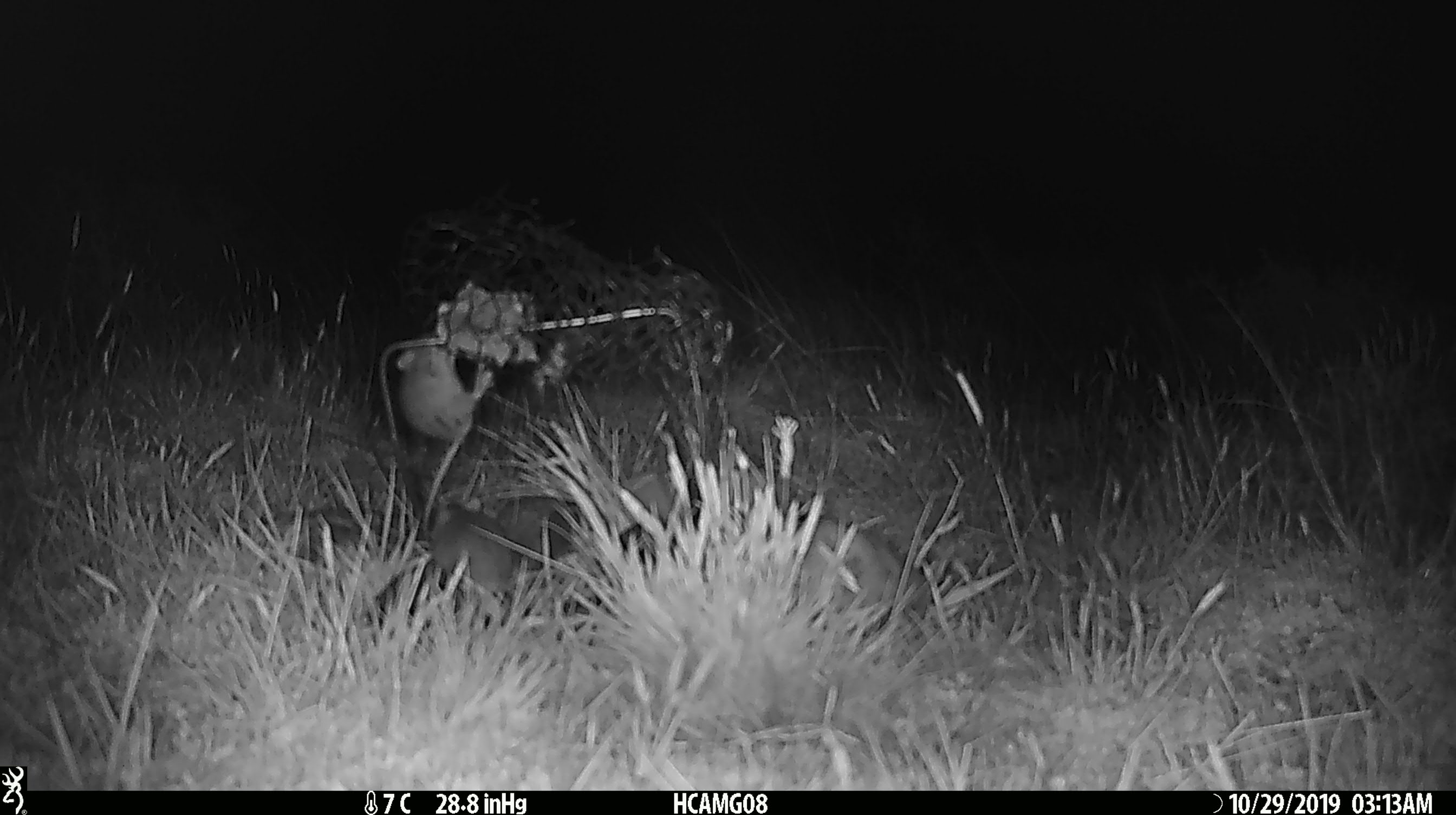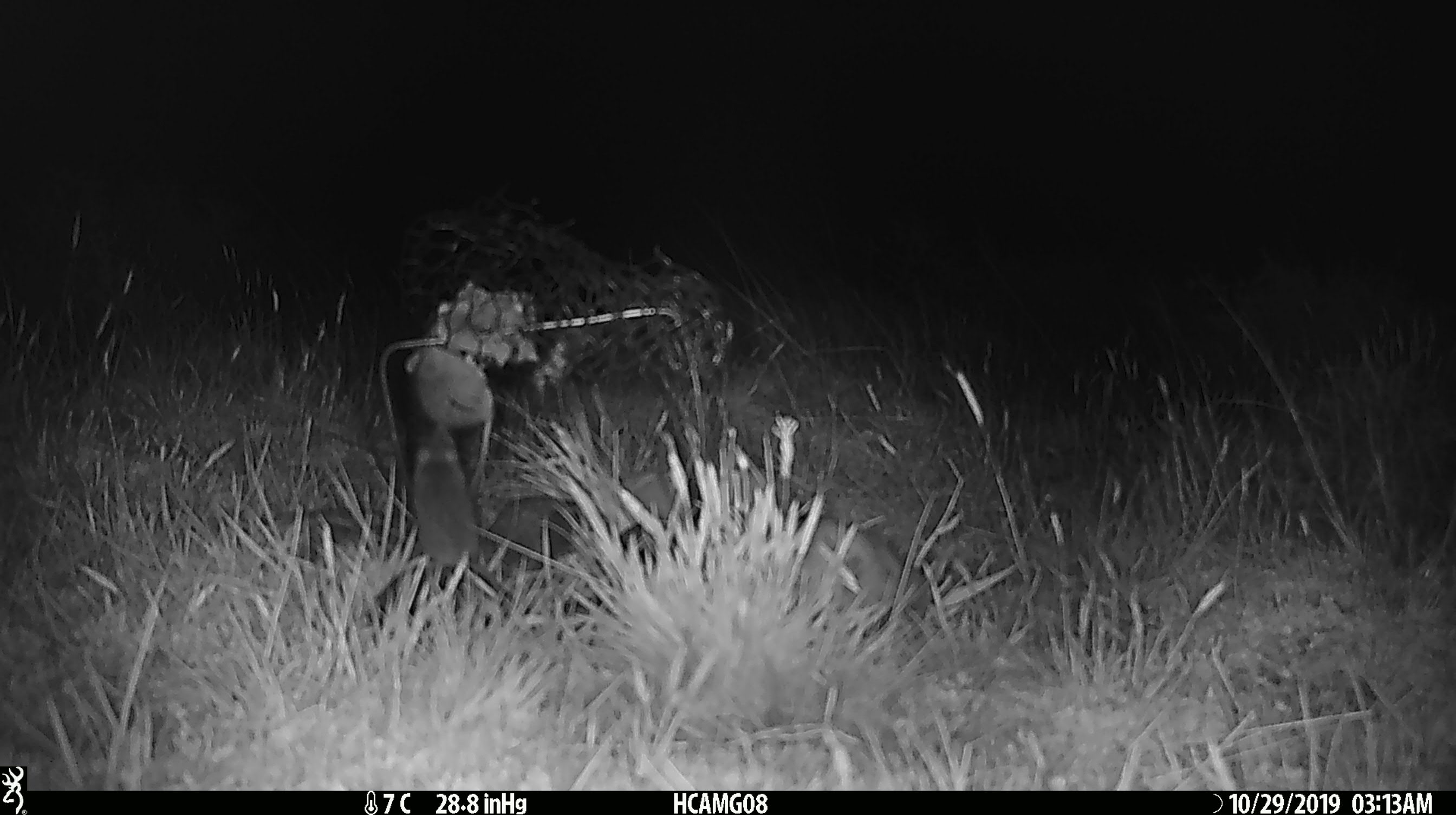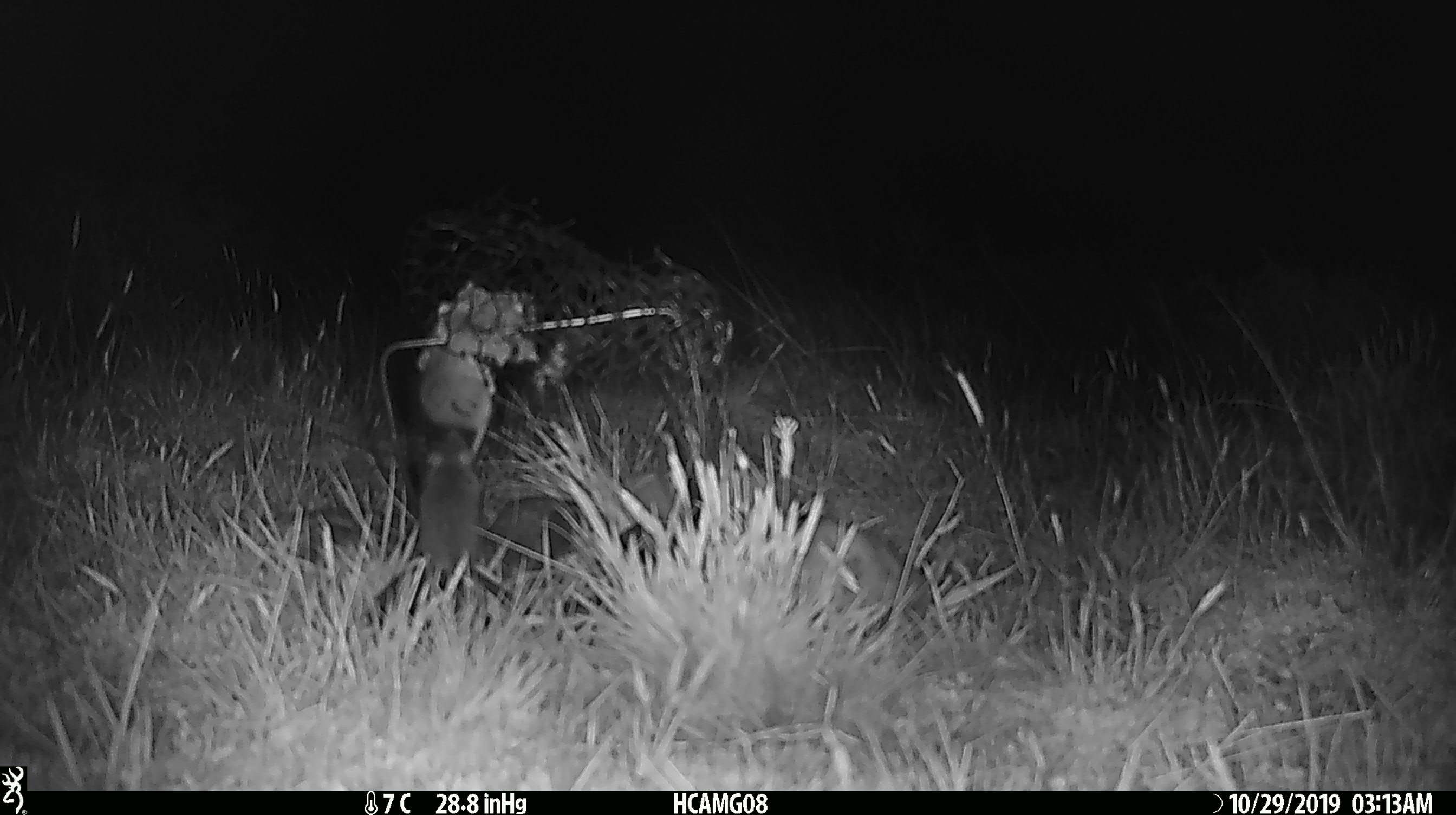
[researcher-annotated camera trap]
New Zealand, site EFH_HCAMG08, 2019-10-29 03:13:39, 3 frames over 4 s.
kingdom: Animalia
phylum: Chordata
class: Mammalia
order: Rodentia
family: Muridae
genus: Mus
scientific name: Mus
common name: mouse